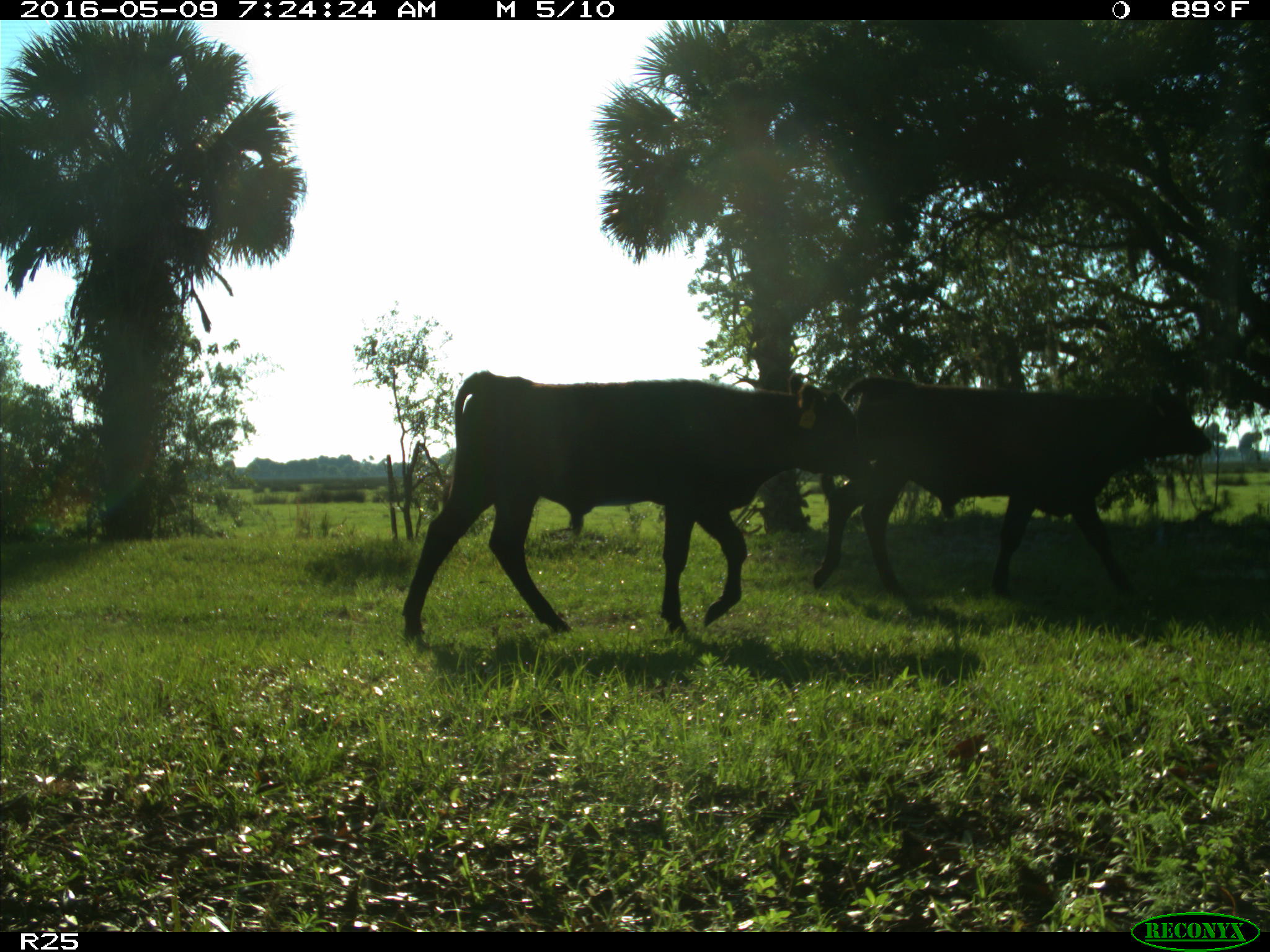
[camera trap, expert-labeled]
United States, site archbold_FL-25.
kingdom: Animalia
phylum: Chordata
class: Mammalia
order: Artiodactyla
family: Bovidae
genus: Bos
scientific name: Bos taurus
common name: domestic cow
Bos taurus (domestic cow).